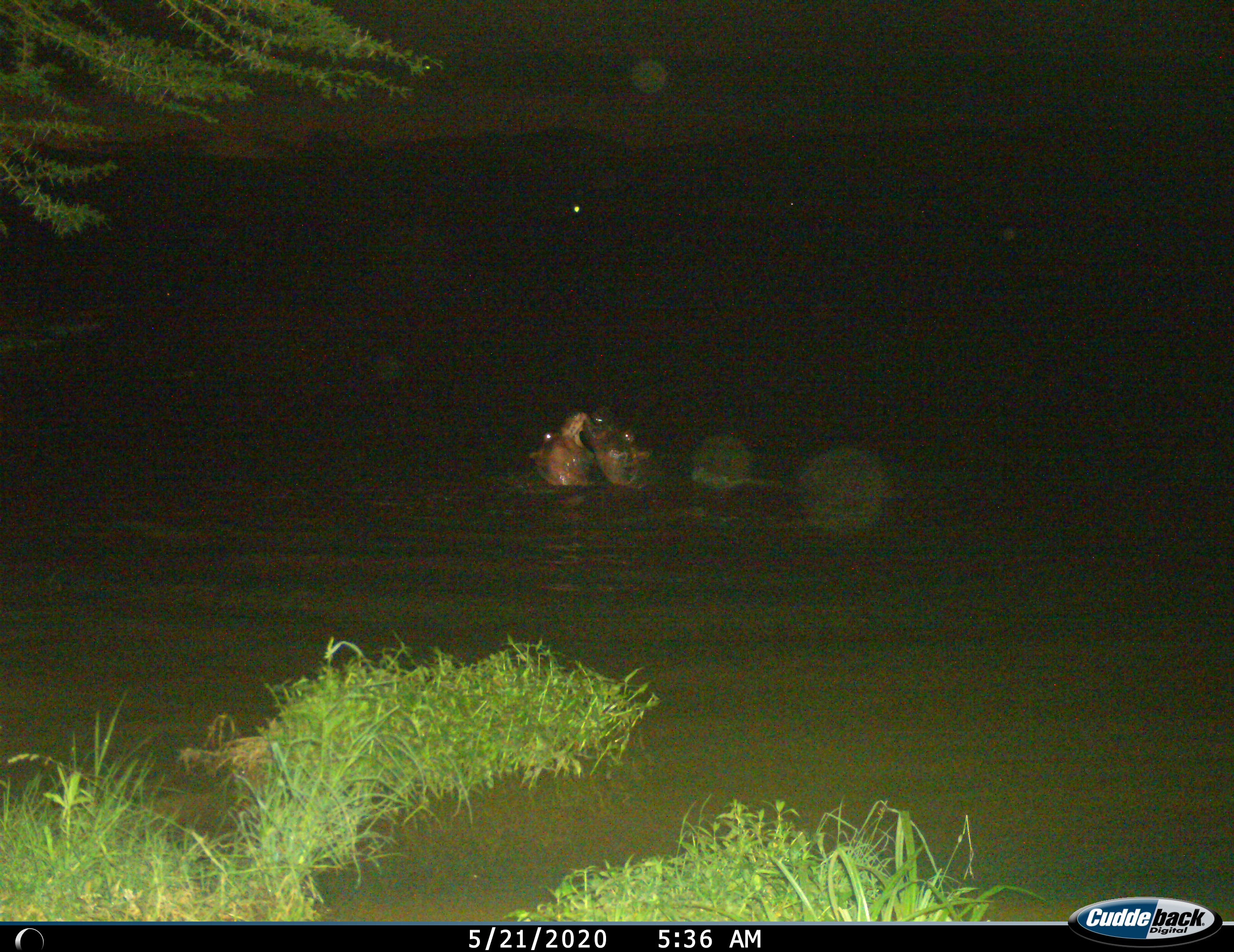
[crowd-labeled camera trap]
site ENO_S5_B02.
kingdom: Animalia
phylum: Chordata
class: Mammalia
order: Artiodactyla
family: Hippopotamidae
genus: Hippopotamus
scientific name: Hippopotamus amphibius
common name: hippopotamus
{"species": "hippopotamus (Hippopotamus amphibius)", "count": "2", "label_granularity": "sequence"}